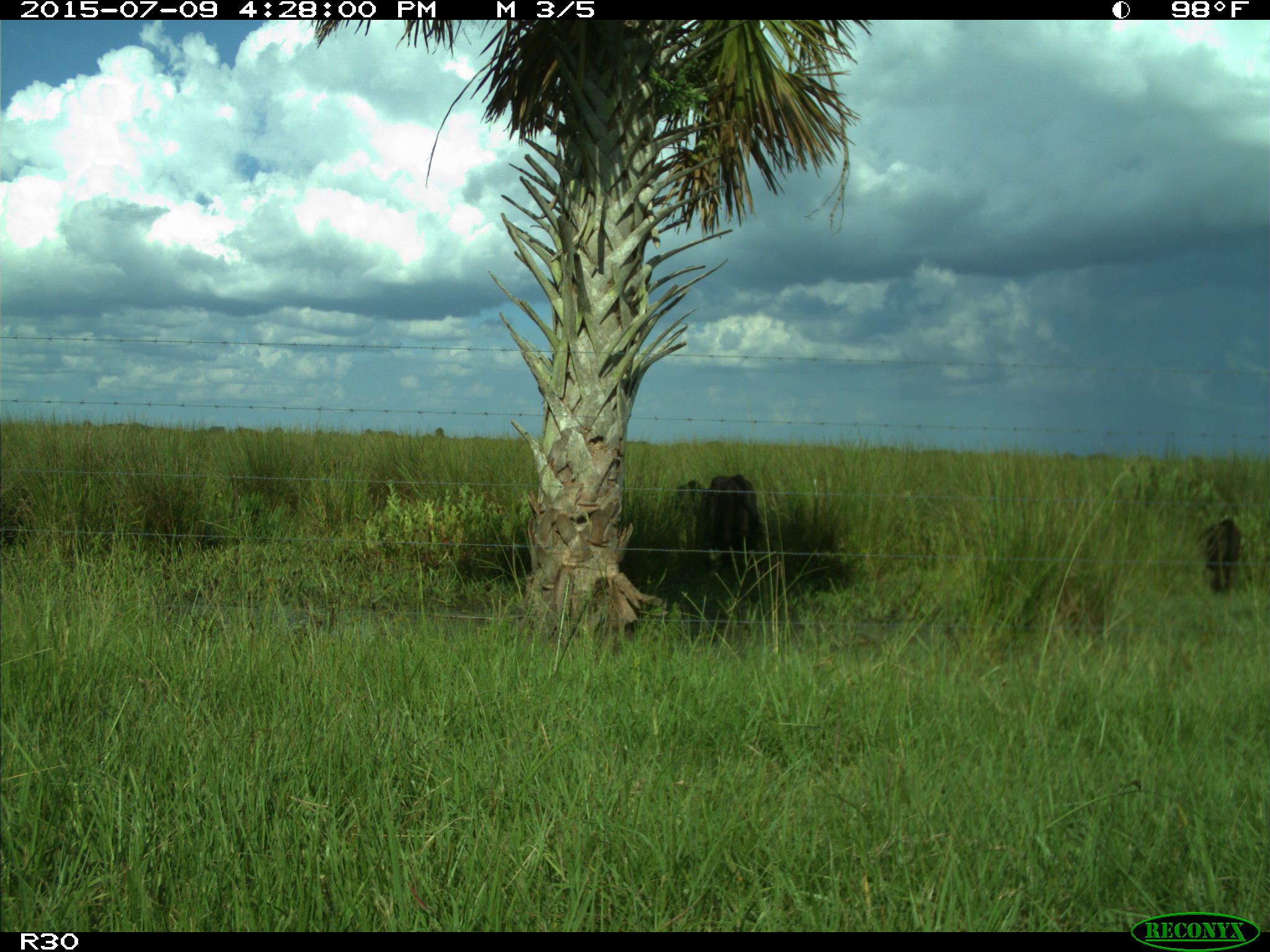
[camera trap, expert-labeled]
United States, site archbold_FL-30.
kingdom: Animalia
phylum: Chordata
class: Mammalia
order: Artiodactyla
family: Bovidae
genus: Bos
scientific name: Bos taurus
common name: domestic cow